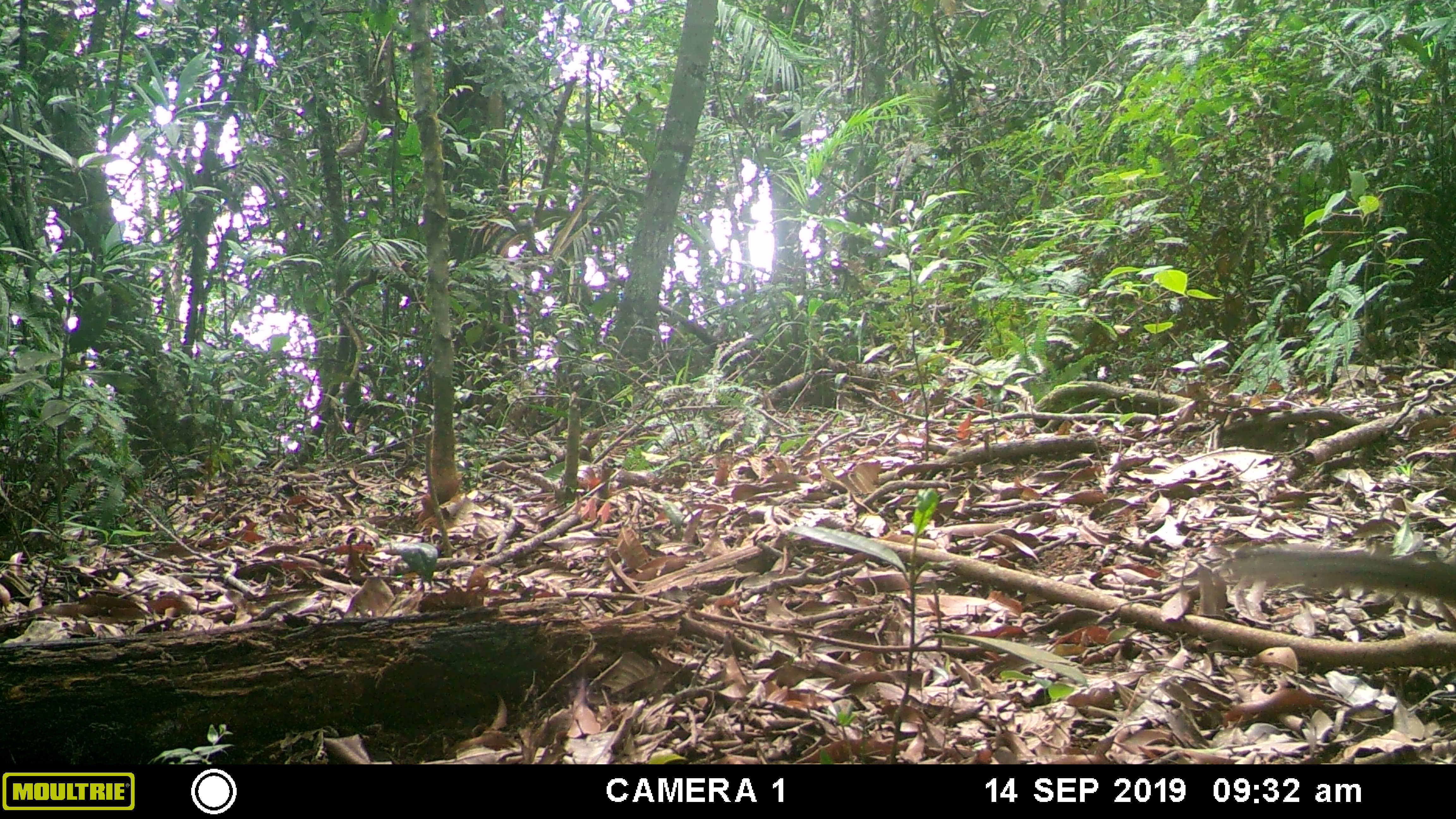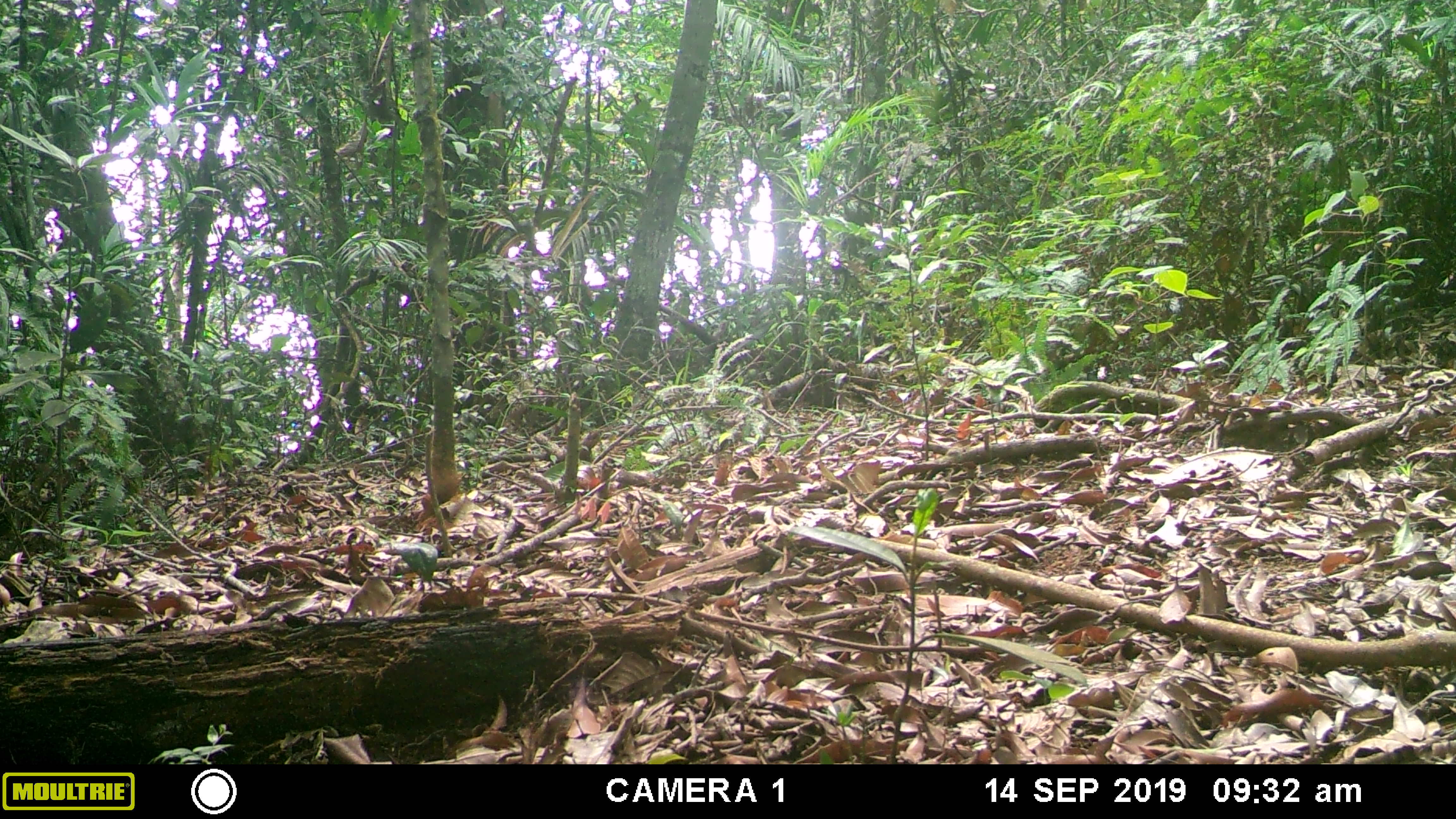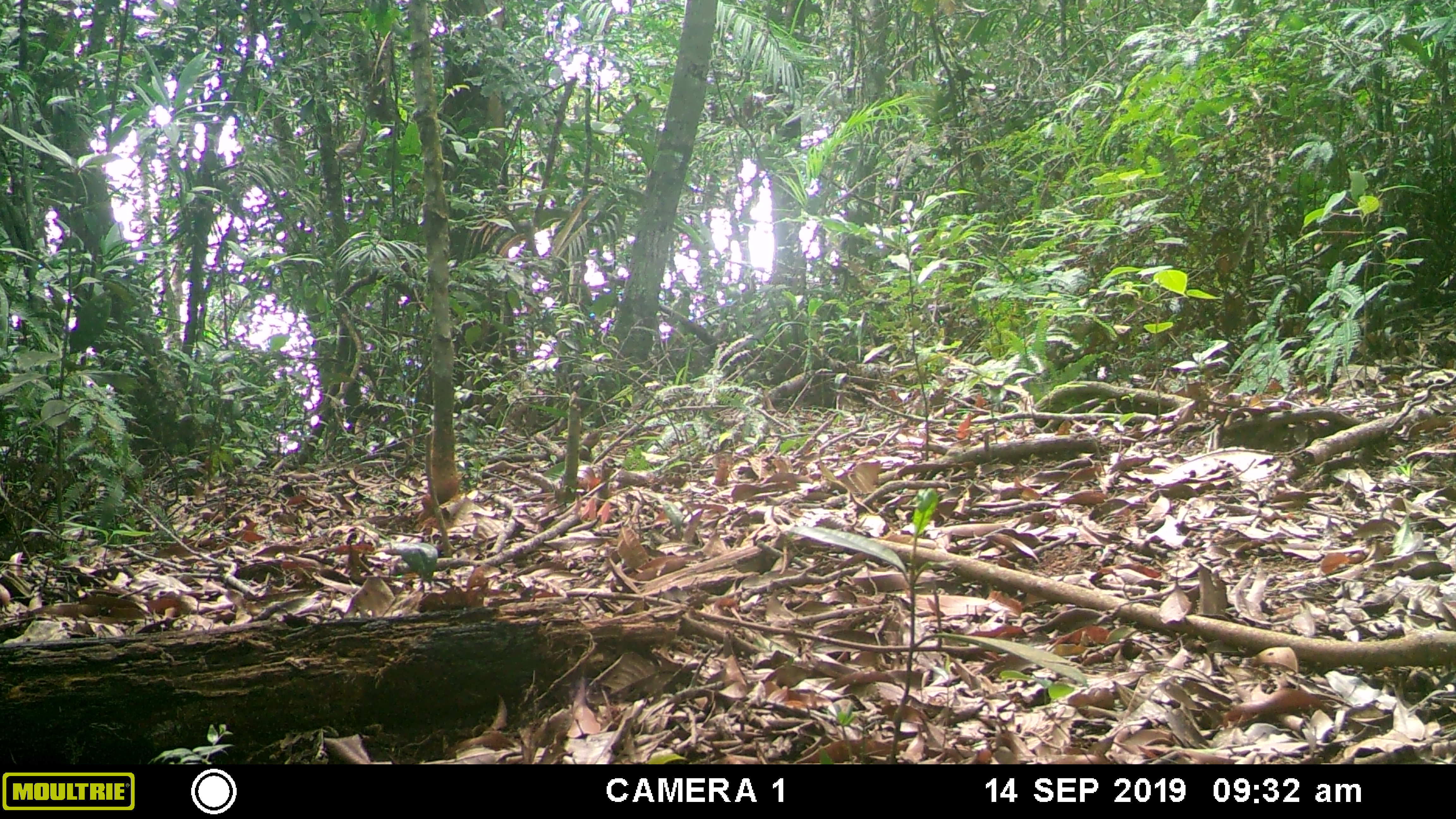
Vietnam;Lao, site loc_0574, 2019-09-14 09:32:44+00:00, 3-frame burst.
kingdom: Animalia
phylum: Chordata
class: Mammalia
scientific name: Mammalia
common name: mammal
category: unidentified small mammal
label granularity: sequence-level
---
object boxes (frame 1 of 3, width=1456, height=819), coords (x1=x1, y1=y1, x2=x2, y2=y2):
unidentified small mammal: (x1=1229, y1=544, x2=1456, y2=609)